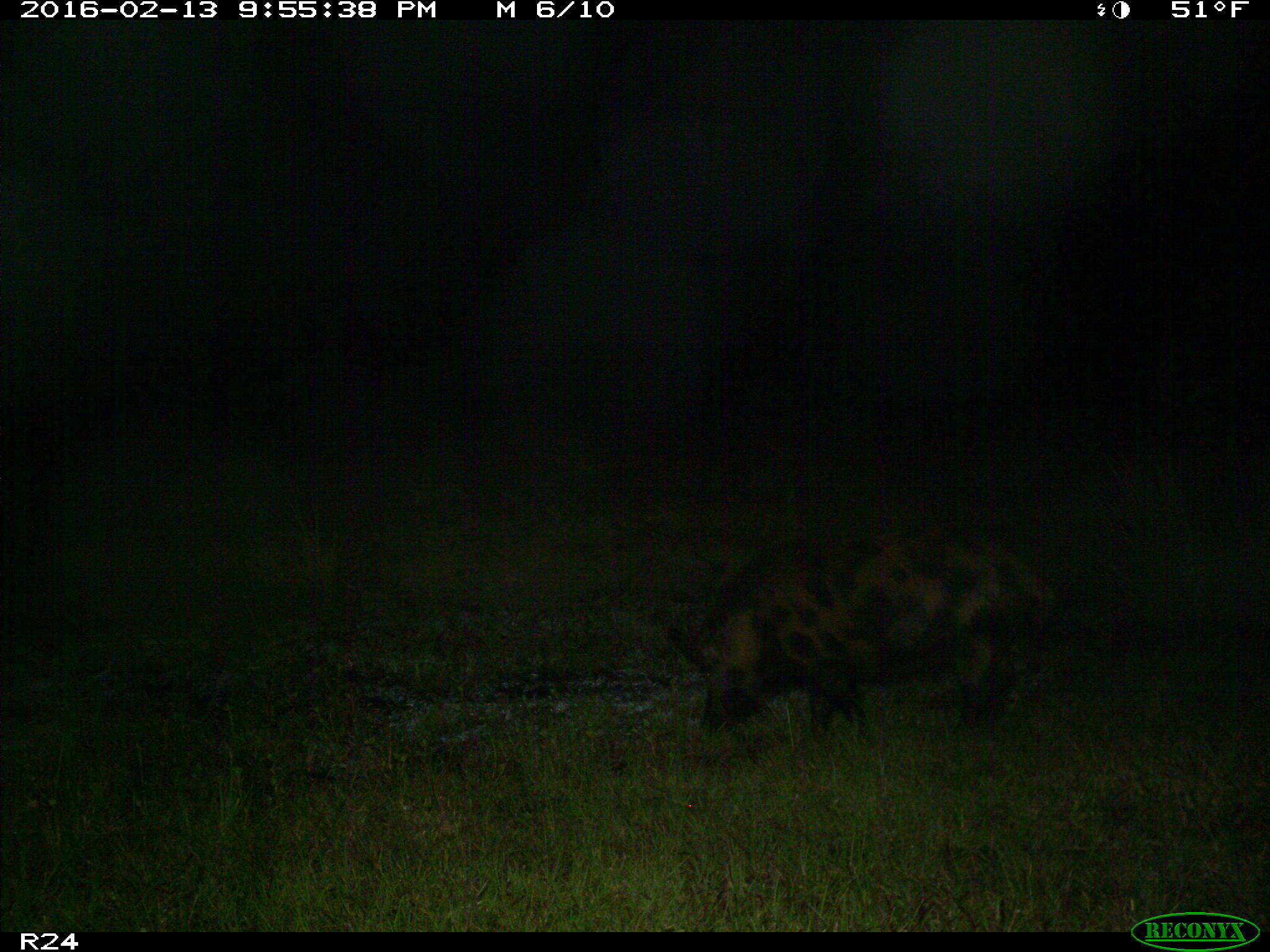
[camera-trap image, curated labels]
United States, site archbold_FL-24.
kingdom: Animalia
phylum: Chordata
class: Mammalia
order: Artiodactyla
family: Suidae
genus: Sus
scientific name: Sus scrofa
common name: wild boar